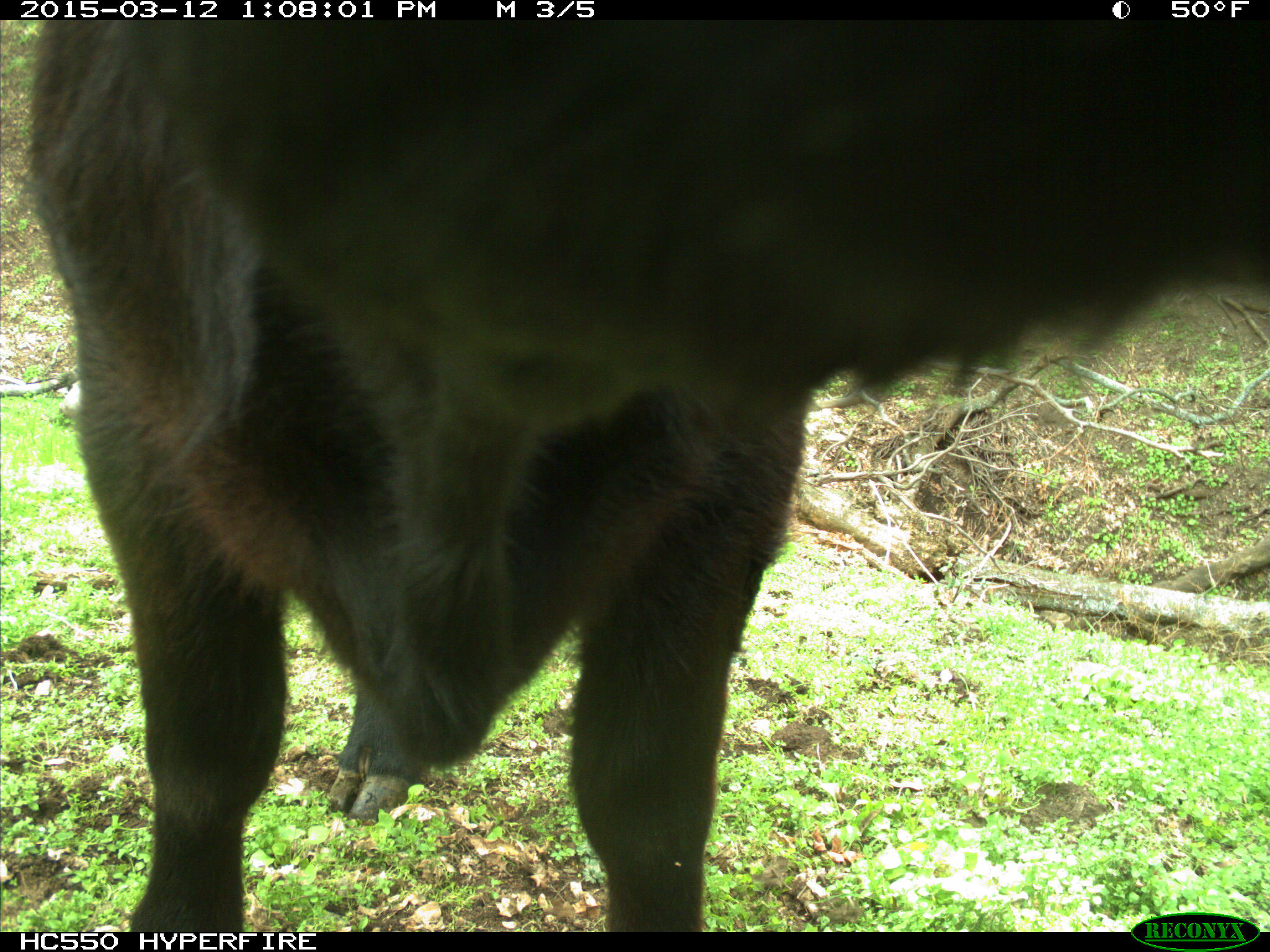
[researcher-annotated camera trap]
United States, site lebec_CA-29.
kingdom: Animalia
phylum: Chordata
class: Mammalia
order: Artiodactyla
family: Bovidae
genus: Bos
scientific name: Bos taurus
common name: domestic cow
Bos taurus (domestic cow).